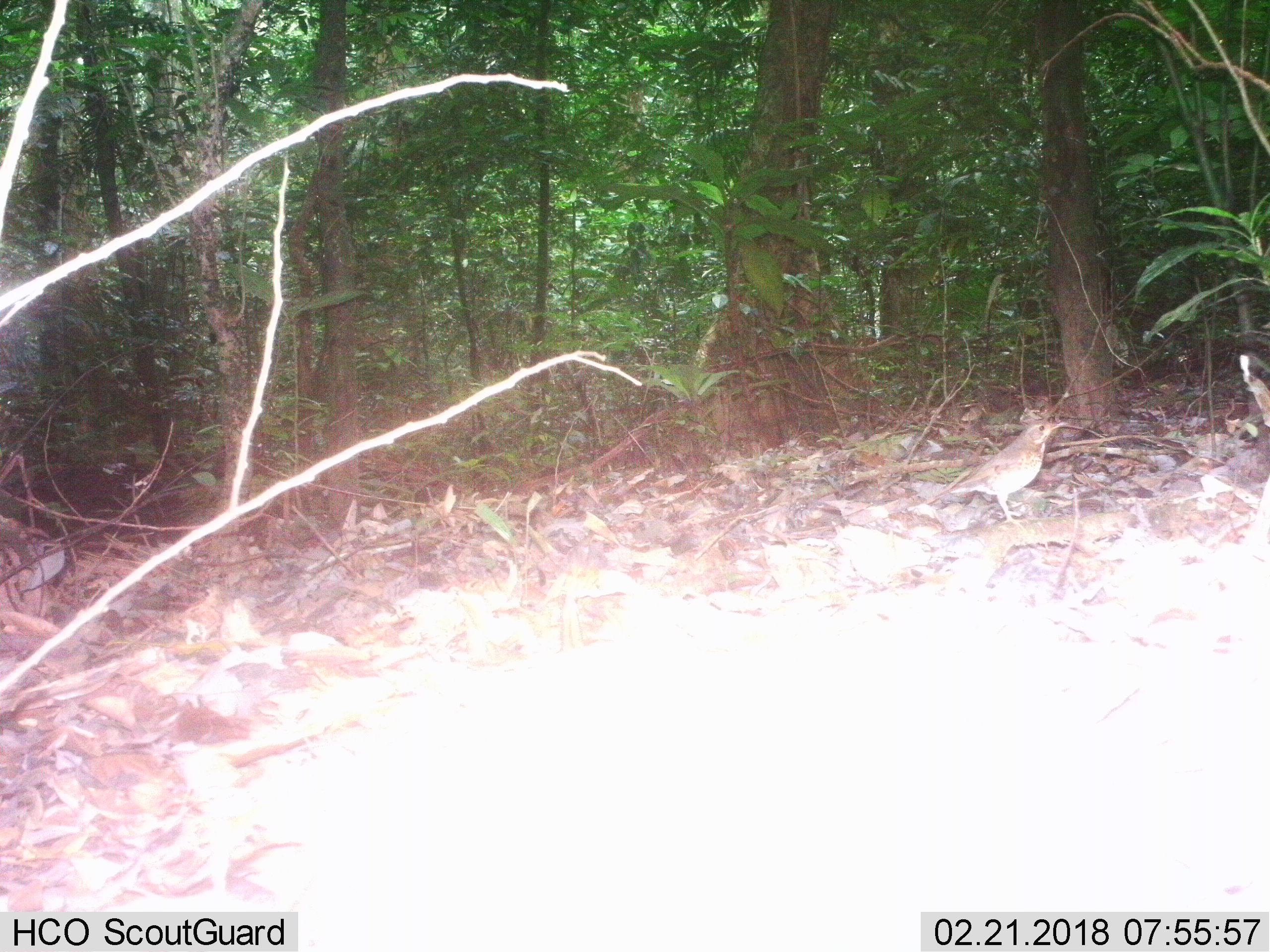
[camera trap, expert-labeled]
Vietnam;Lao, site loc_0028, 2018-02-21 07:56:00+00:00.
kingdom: Animalia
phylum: Chordata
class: Aves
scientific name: Aves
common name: bird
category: unidentified bird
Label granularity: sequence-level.